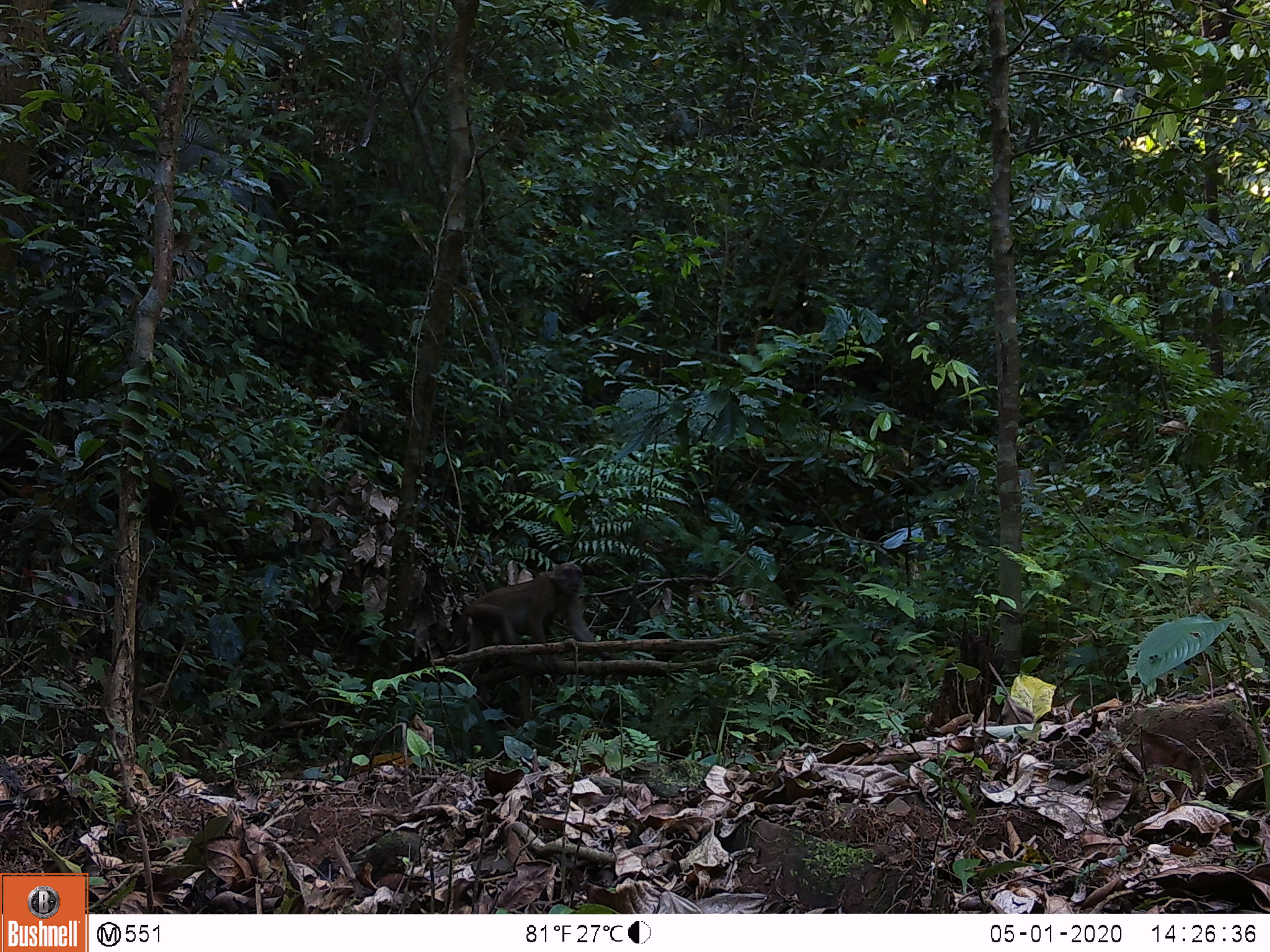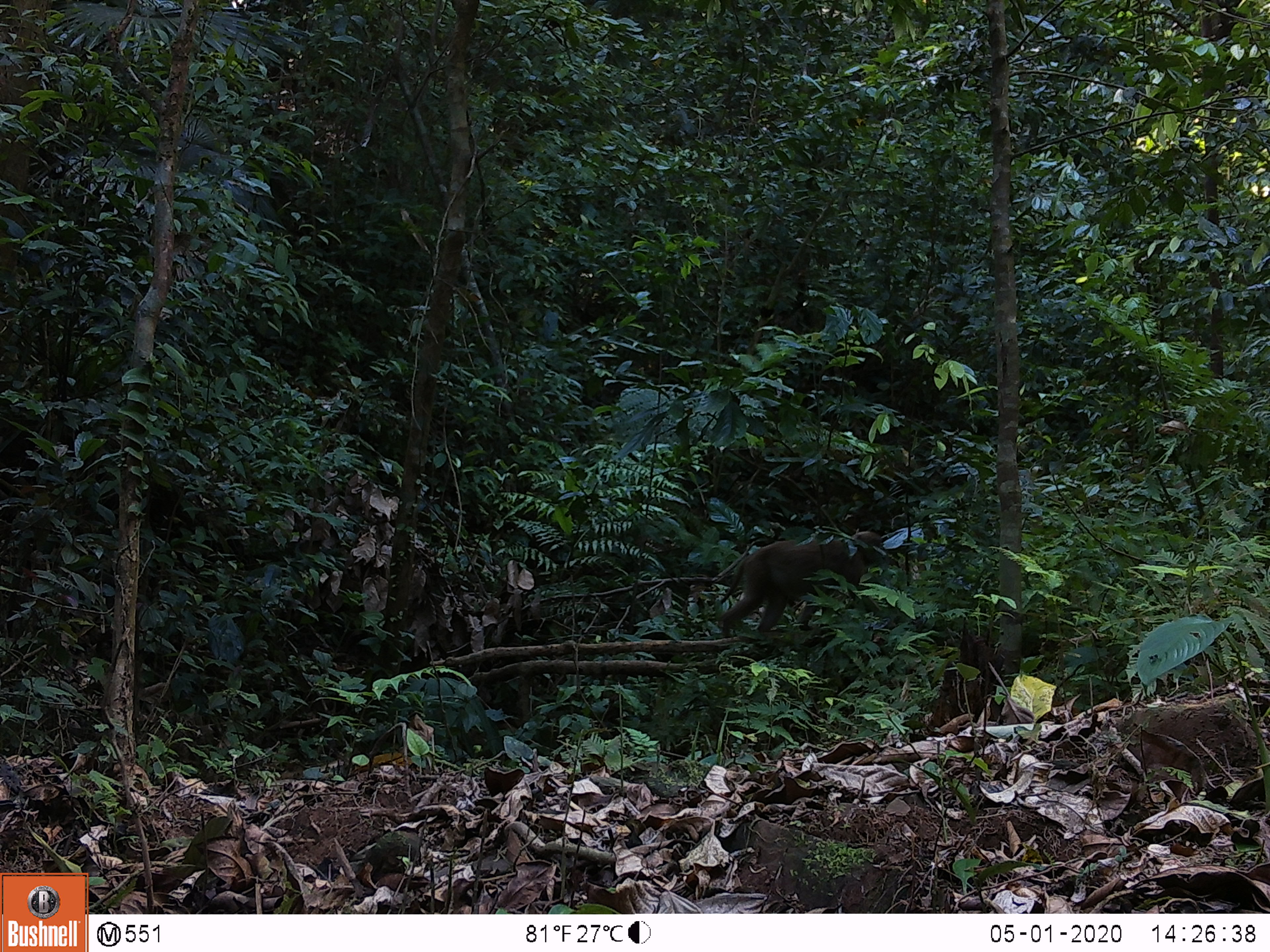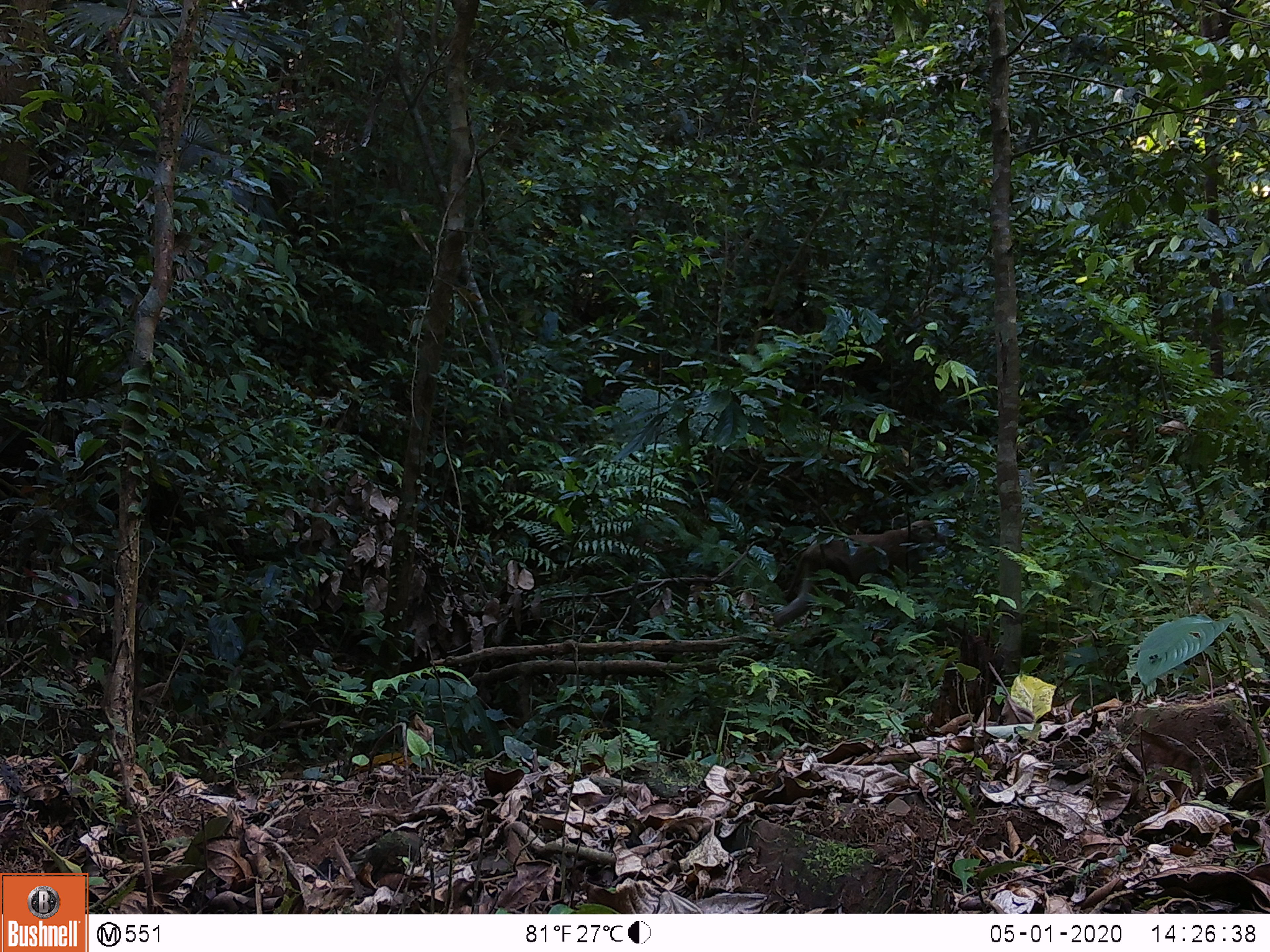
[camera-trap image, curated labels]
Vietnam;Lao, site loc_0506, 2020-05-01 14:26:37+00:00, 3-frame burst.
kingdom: Animalia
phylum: Chordata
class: Mammalia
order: Primates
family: Cercopithecidae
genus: Macaca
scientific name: Macaca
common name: macaques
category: assam or rhesus macaque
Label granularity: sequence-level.